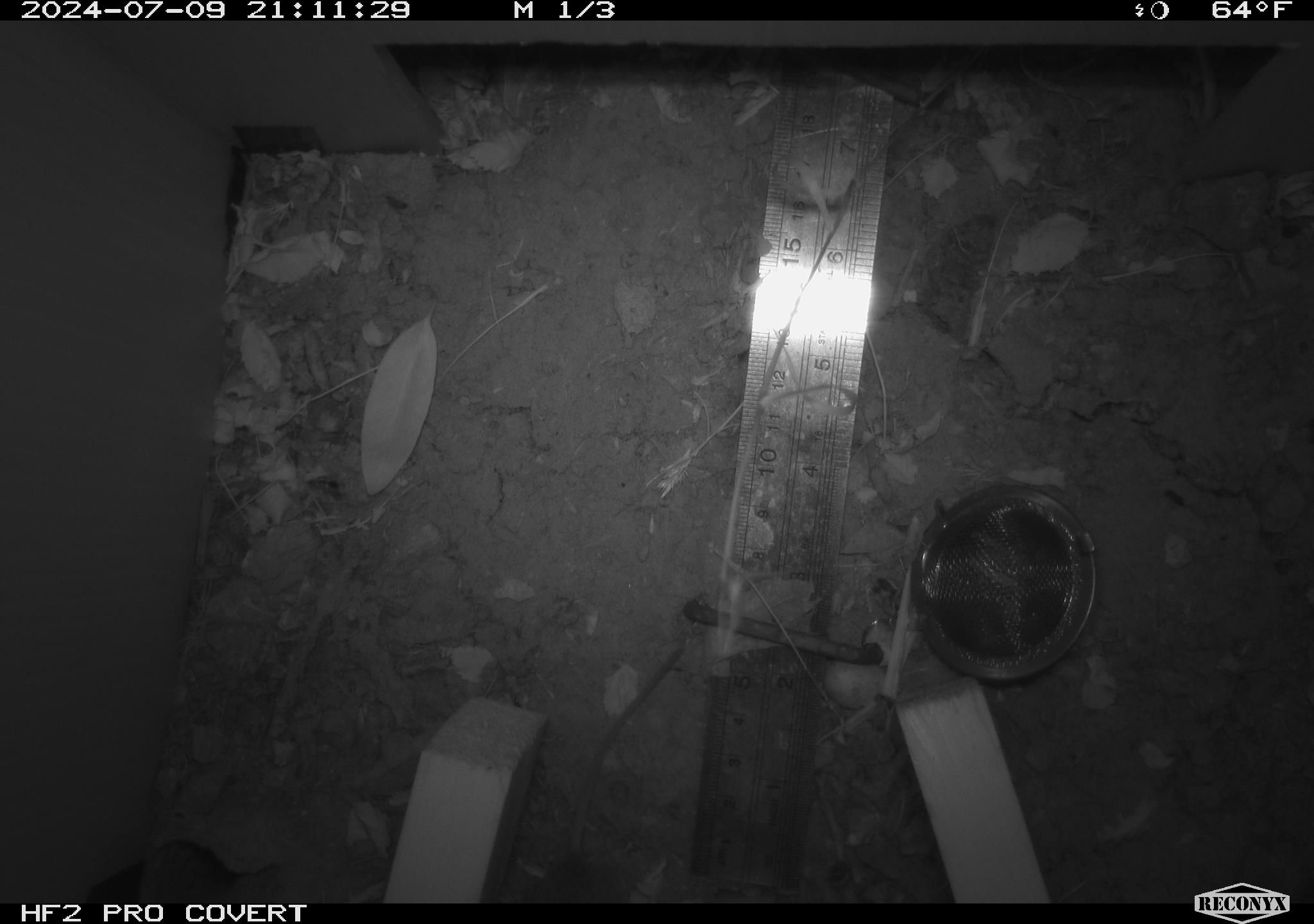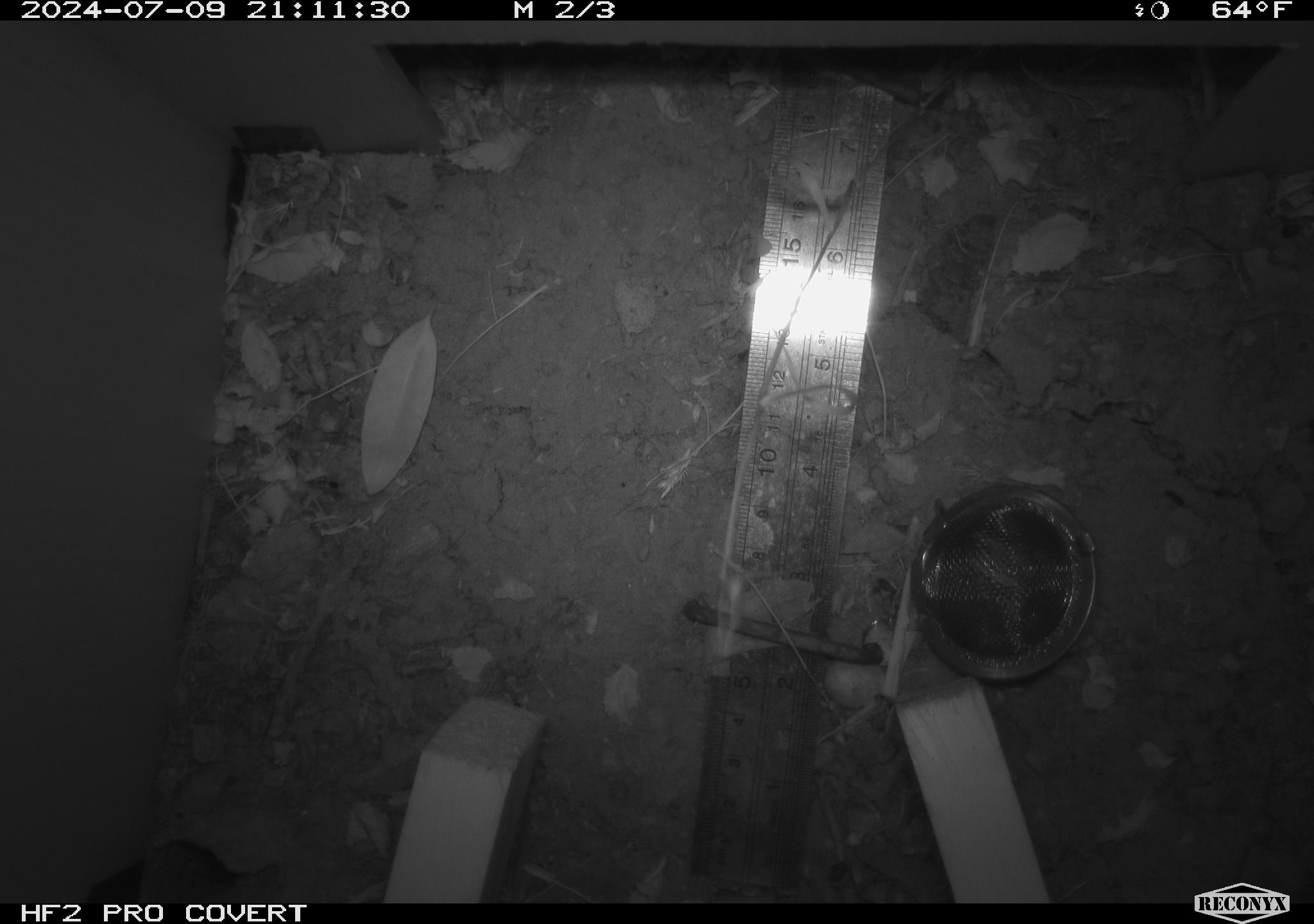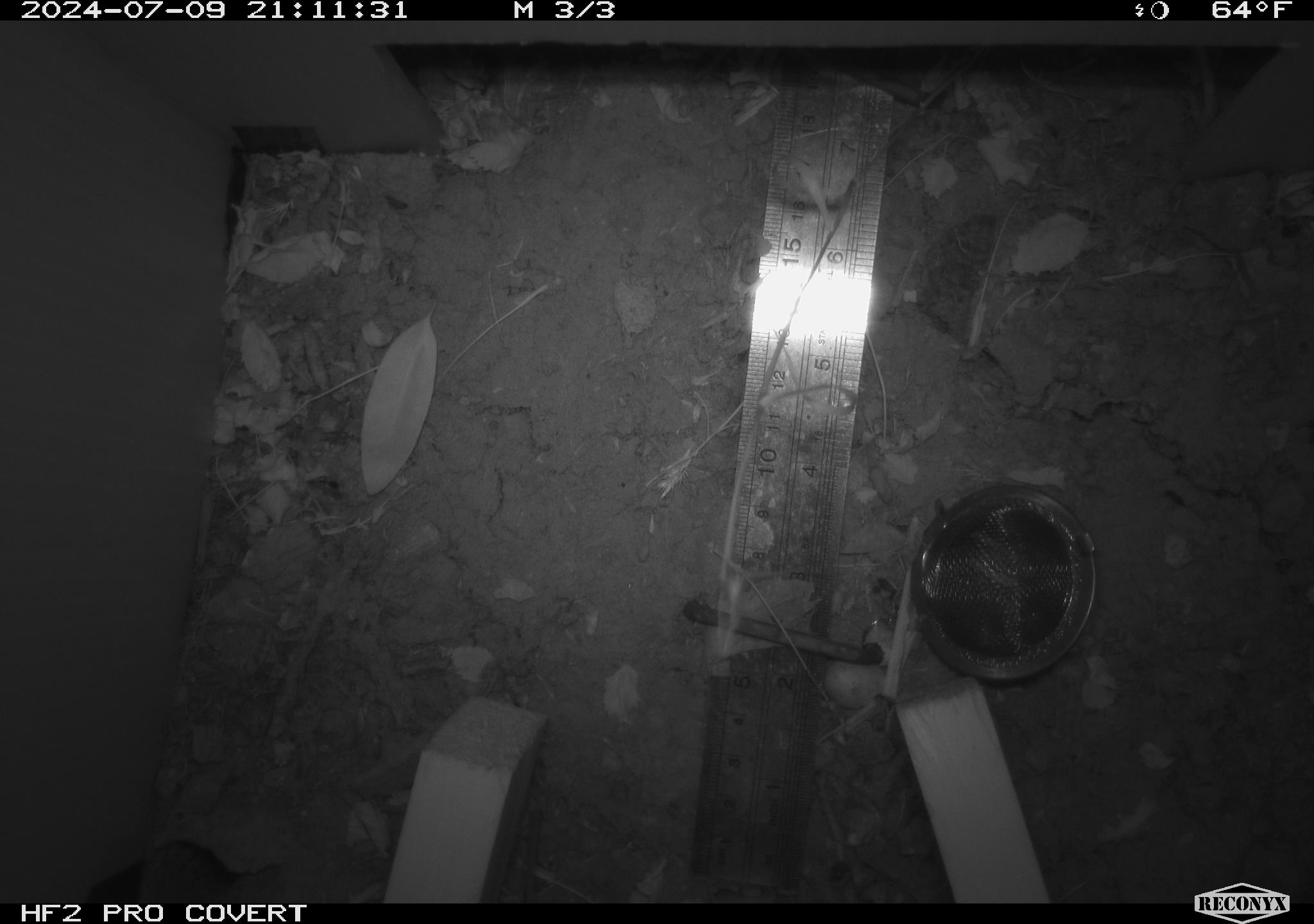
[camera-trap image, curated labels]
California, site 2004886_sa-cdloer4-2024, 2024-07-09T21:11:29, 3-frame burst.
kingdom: Animalia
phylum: Chordata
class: Mammalia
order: Rodentia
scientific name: Rodentia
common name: rodent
Rodent (Rodentia).